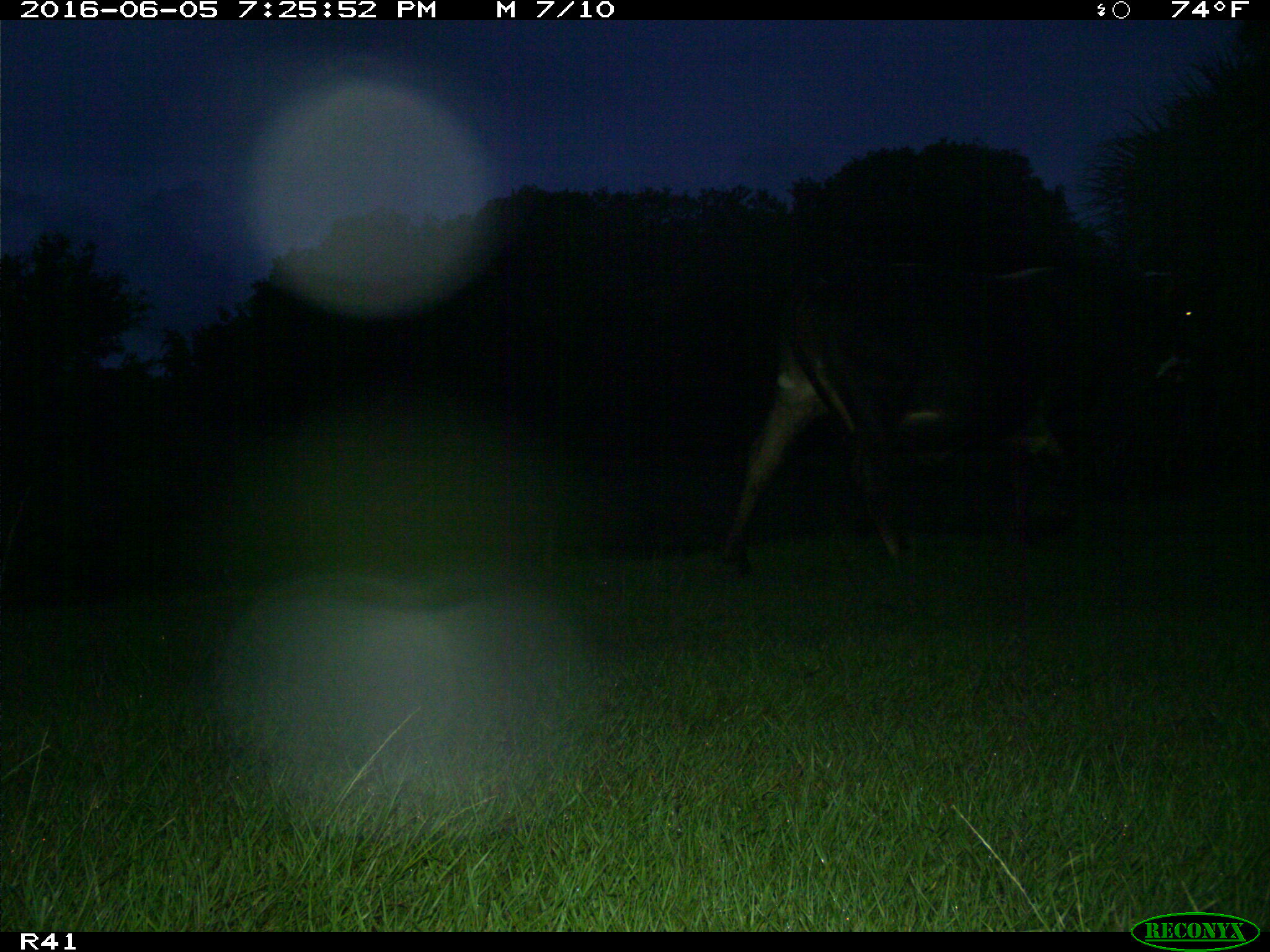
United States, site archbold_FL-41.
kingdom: Animalia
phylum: Chordata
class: Mammalia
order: Artiodactyla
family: Bovidae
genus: Bos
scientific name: Bos taurus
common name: domestic cow